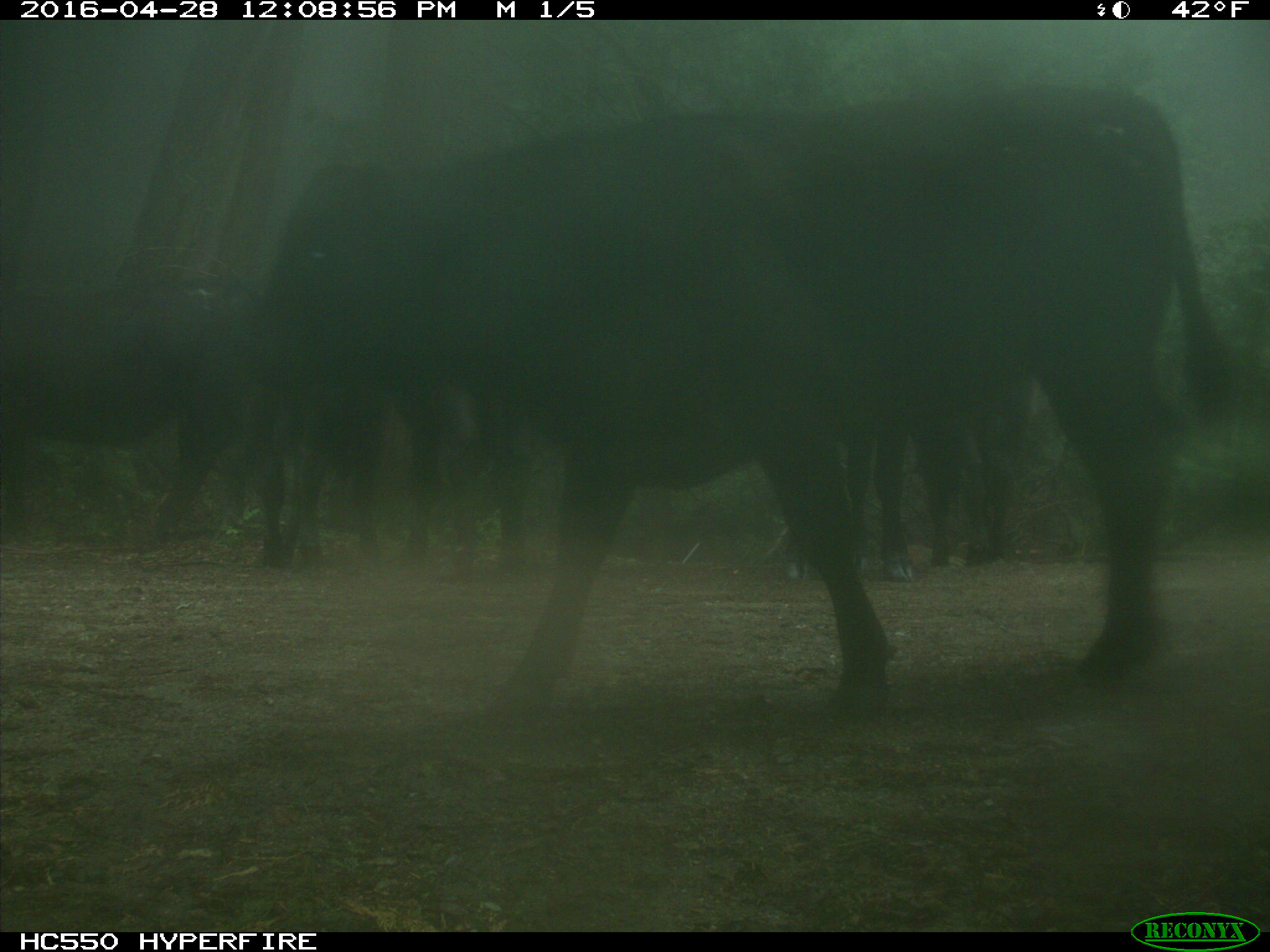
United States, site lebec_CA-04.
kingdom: Animalia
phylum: Chordata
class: Mammalia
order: Artiodactyla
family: Bovidae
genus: Bos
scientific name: Bos taurus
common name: domestic cow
Bos taurus (domestic cow).